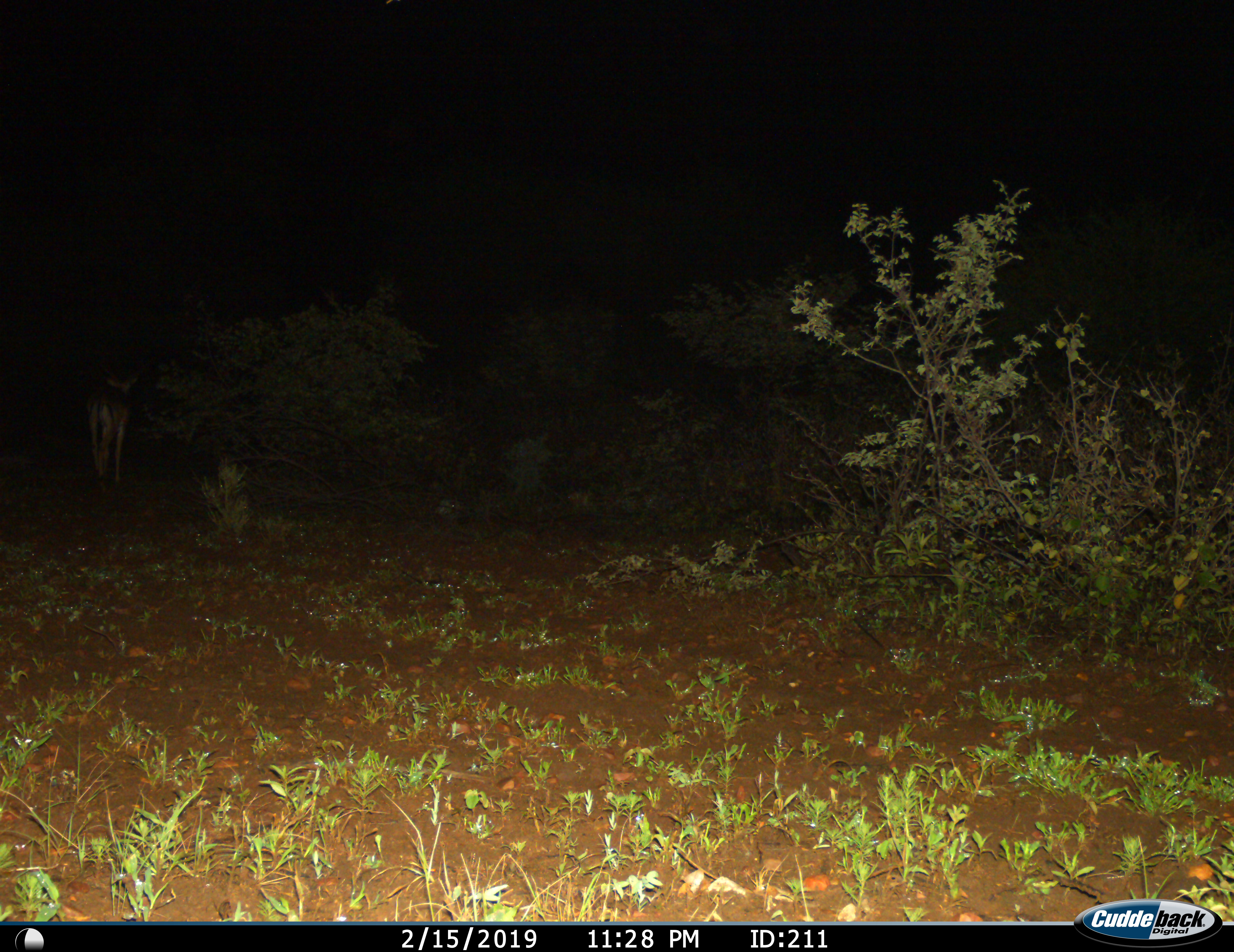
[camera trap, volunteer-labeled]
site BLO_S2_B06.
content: unidentified animal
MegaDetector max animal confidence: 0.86